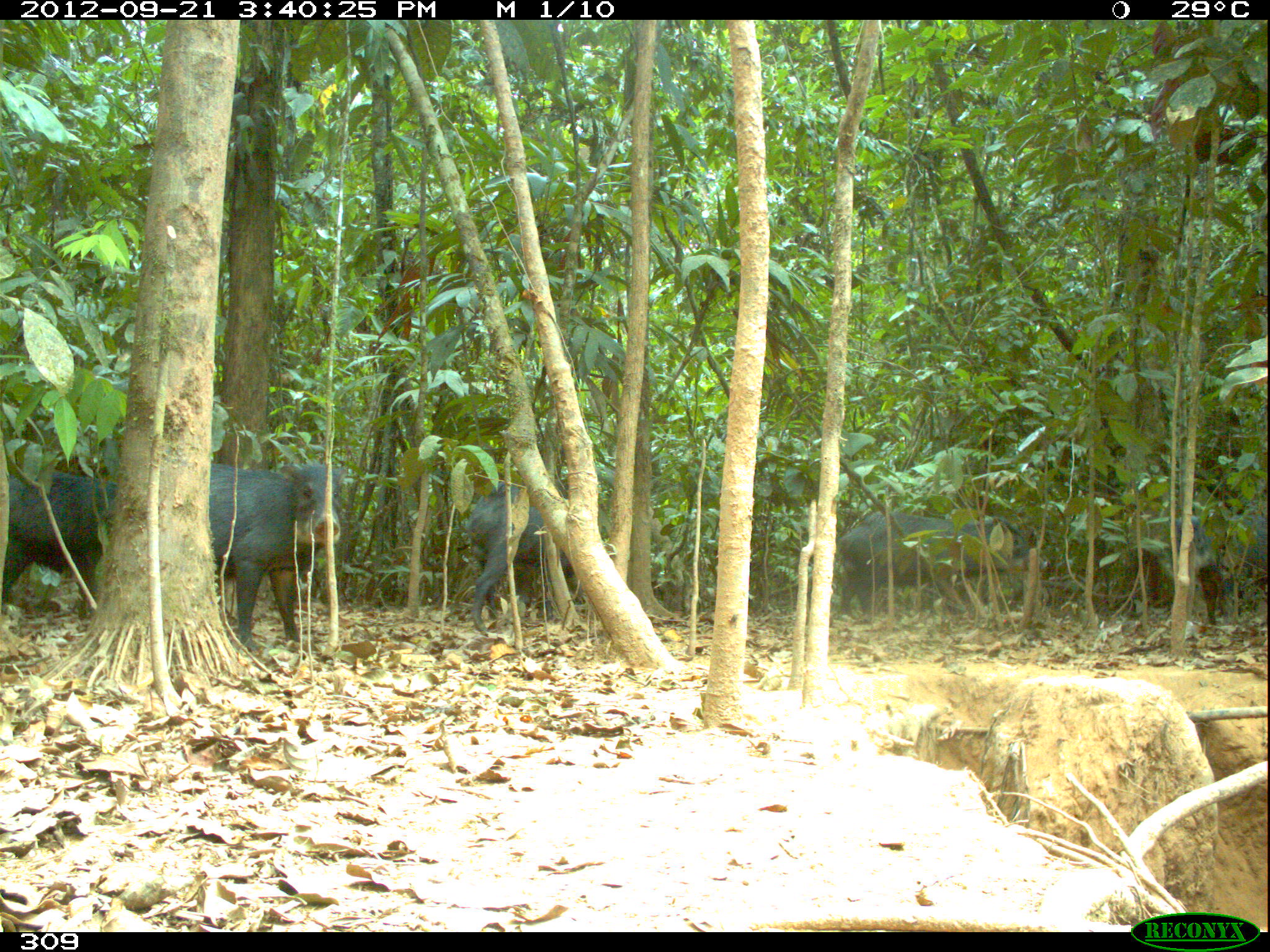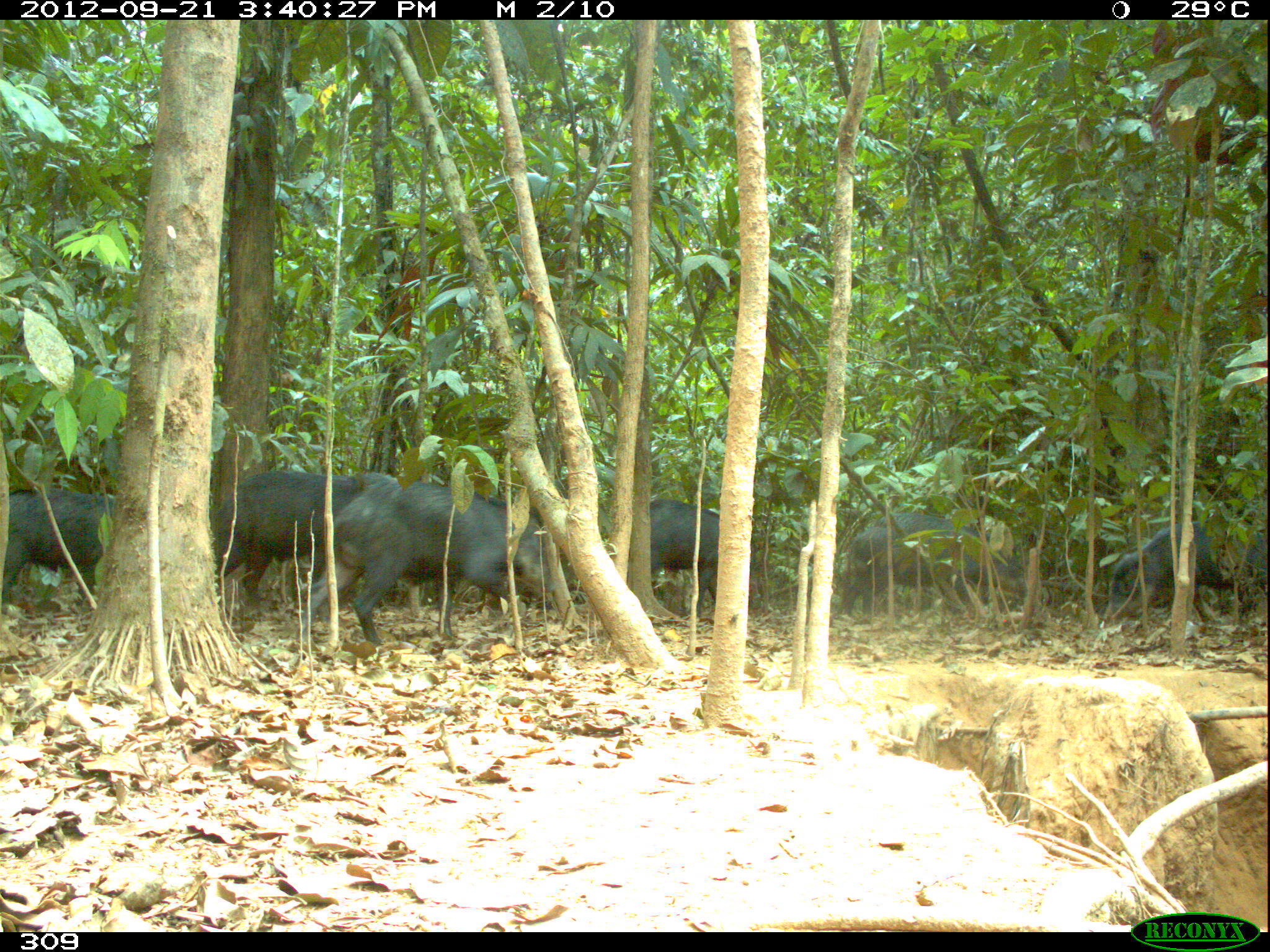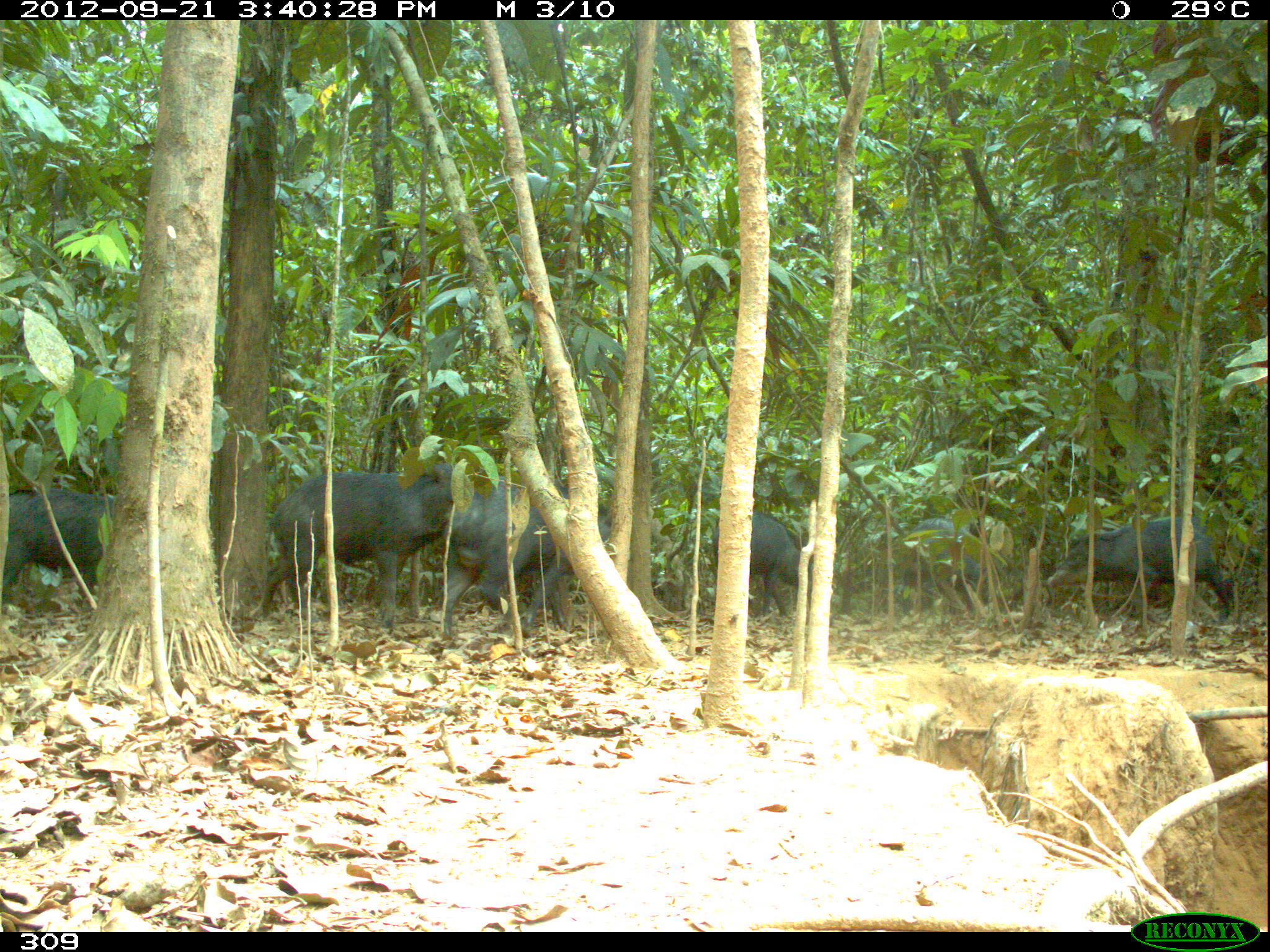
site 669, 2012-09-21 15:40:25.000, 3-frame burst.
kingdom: Animalia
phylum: Chordata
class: Mammalia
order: Artiodactyla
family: Tayassuidae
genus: Tayassu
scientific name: Tayassu pecari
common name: white-lipped peccary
Tayassu pecari (white-lipped peccary).